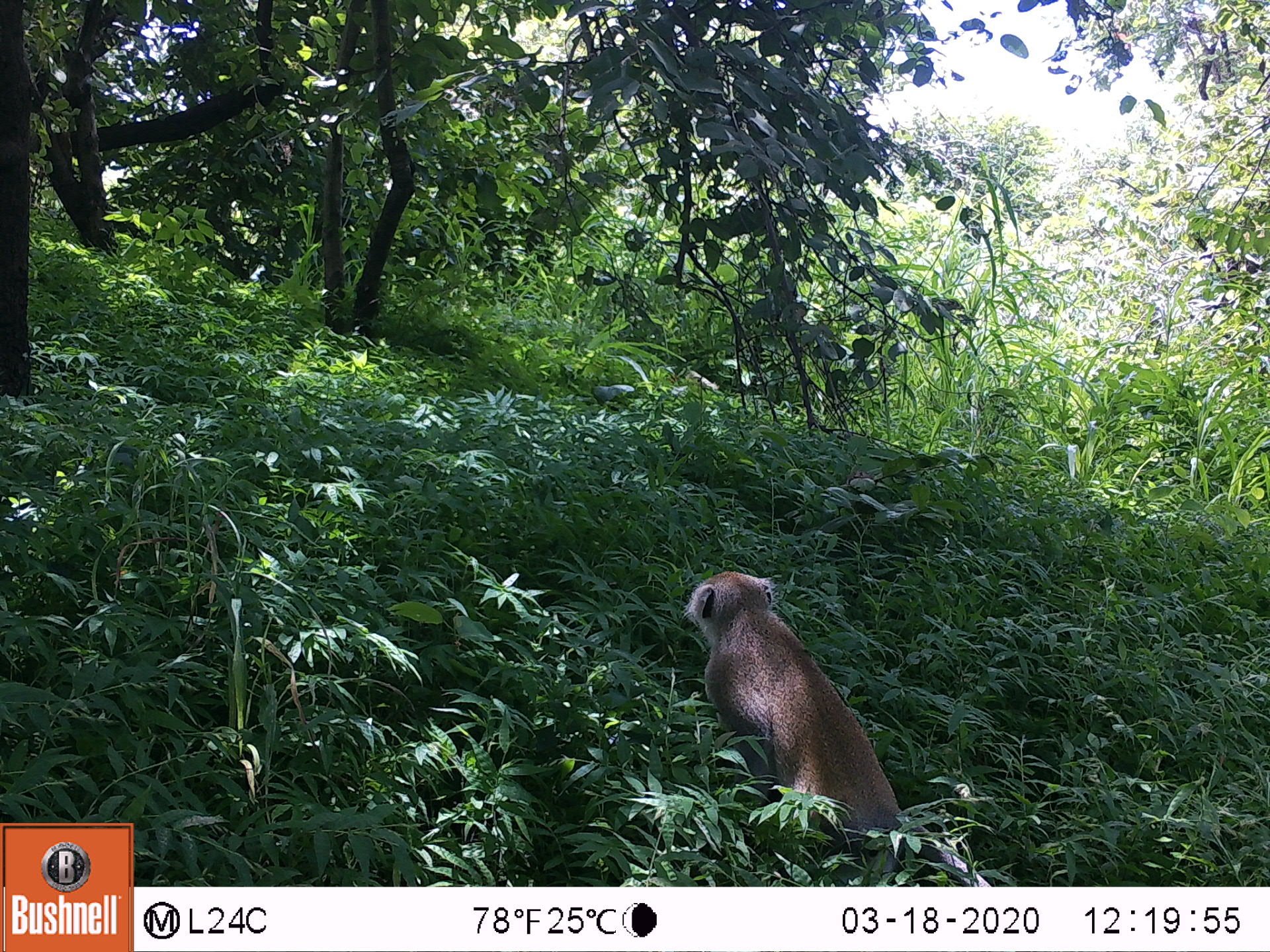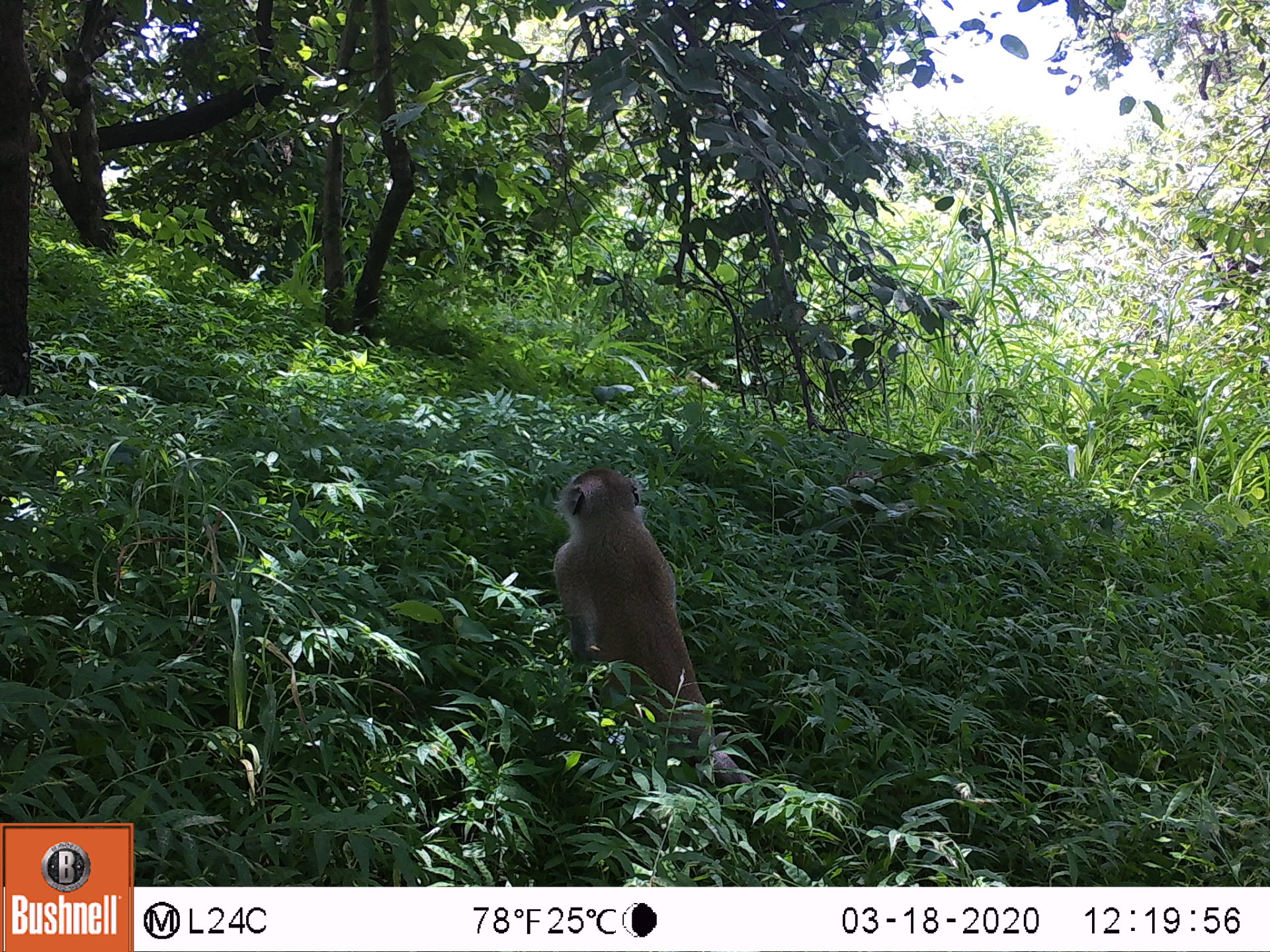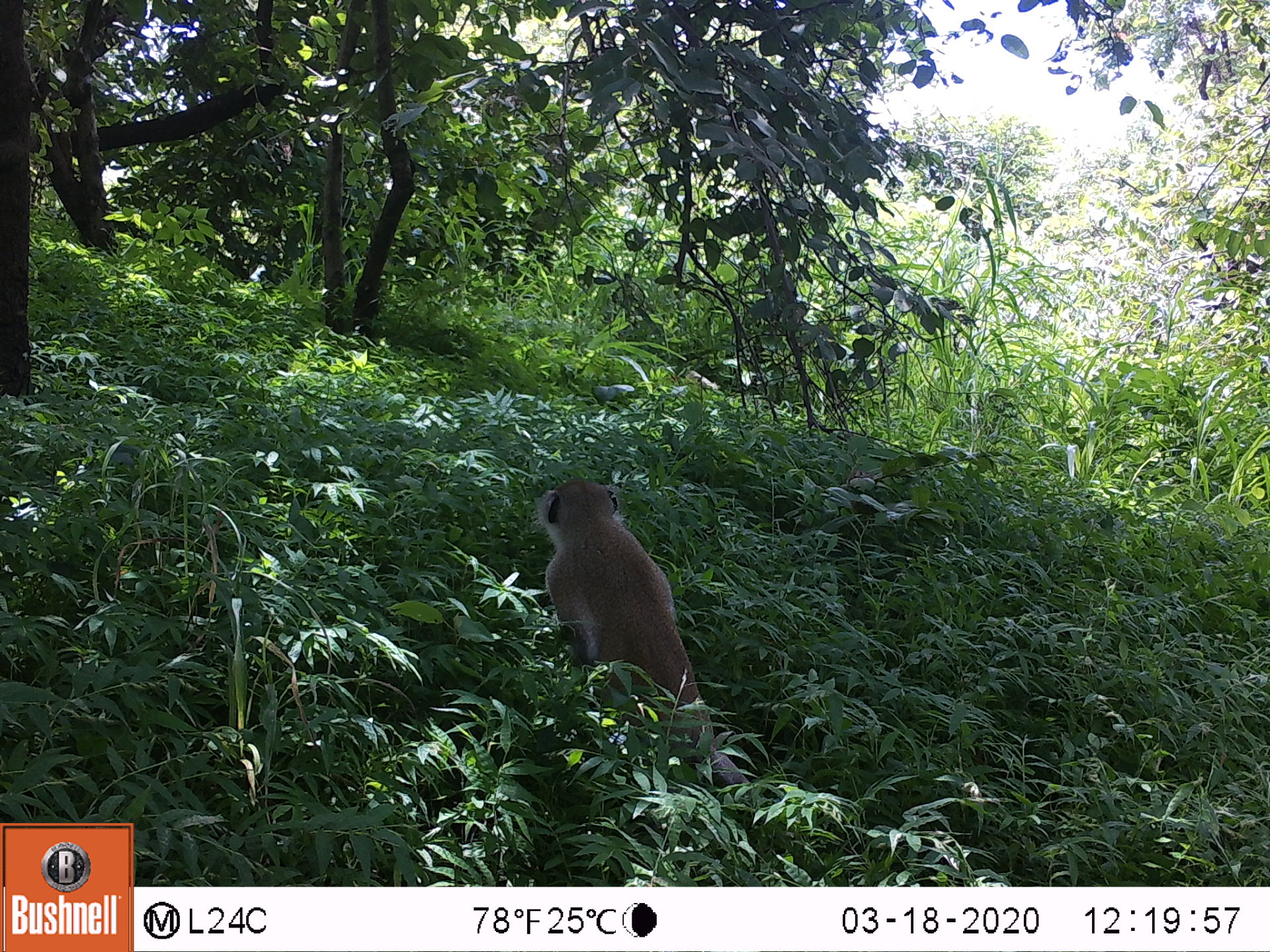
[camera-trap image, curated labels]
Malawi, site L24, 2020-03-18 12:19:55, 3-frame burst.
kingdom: Animalia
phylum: Chordata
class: Mammalia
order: Primates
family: Cercopithecidae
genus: Chlorocebus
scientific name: Chlorocebus pygerythrus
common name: vervet monkey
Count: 1.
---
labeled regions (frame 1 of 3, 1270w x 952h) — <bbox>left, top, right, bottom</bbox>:
vervet monkey: <bbox>681, 555, 936, 853</bbox>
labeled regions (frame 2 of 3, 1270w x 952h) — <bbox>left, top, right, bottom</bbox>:
vervet monkey: <bbox>538, 454, 759, 784</bbox>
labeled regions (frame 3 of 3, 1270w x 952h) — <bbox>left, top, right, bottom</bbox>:
vervet monkey: <bbox>519, 463, 757, 792</bbox>